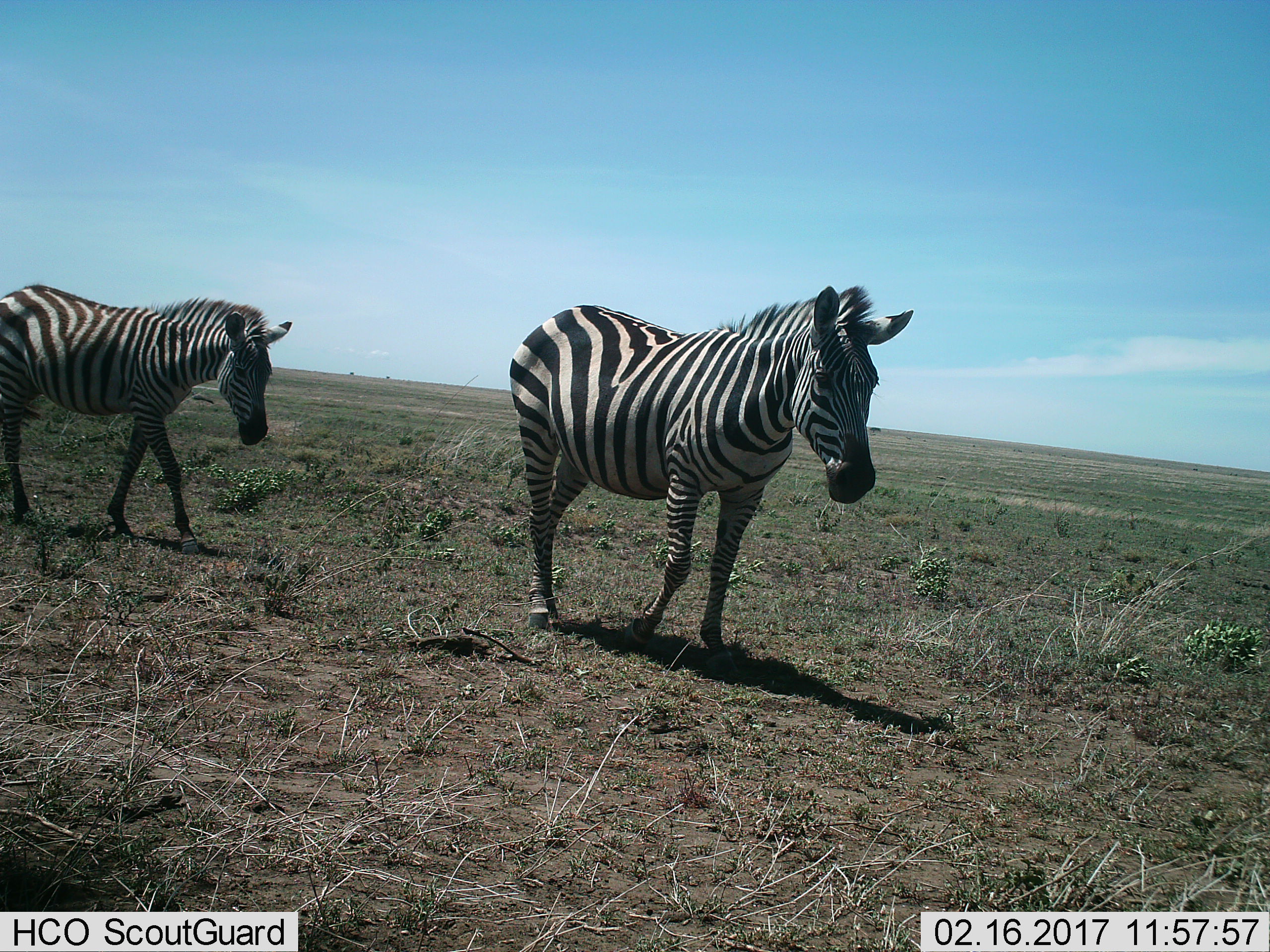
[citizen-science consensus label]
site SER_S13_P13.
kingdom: Animalia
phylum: Chordata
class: Mammalia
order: Perissodactyla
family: Equidae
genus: Equus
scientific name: Equus quagga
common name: plains zebra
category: zebraplains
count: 2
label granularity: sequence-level